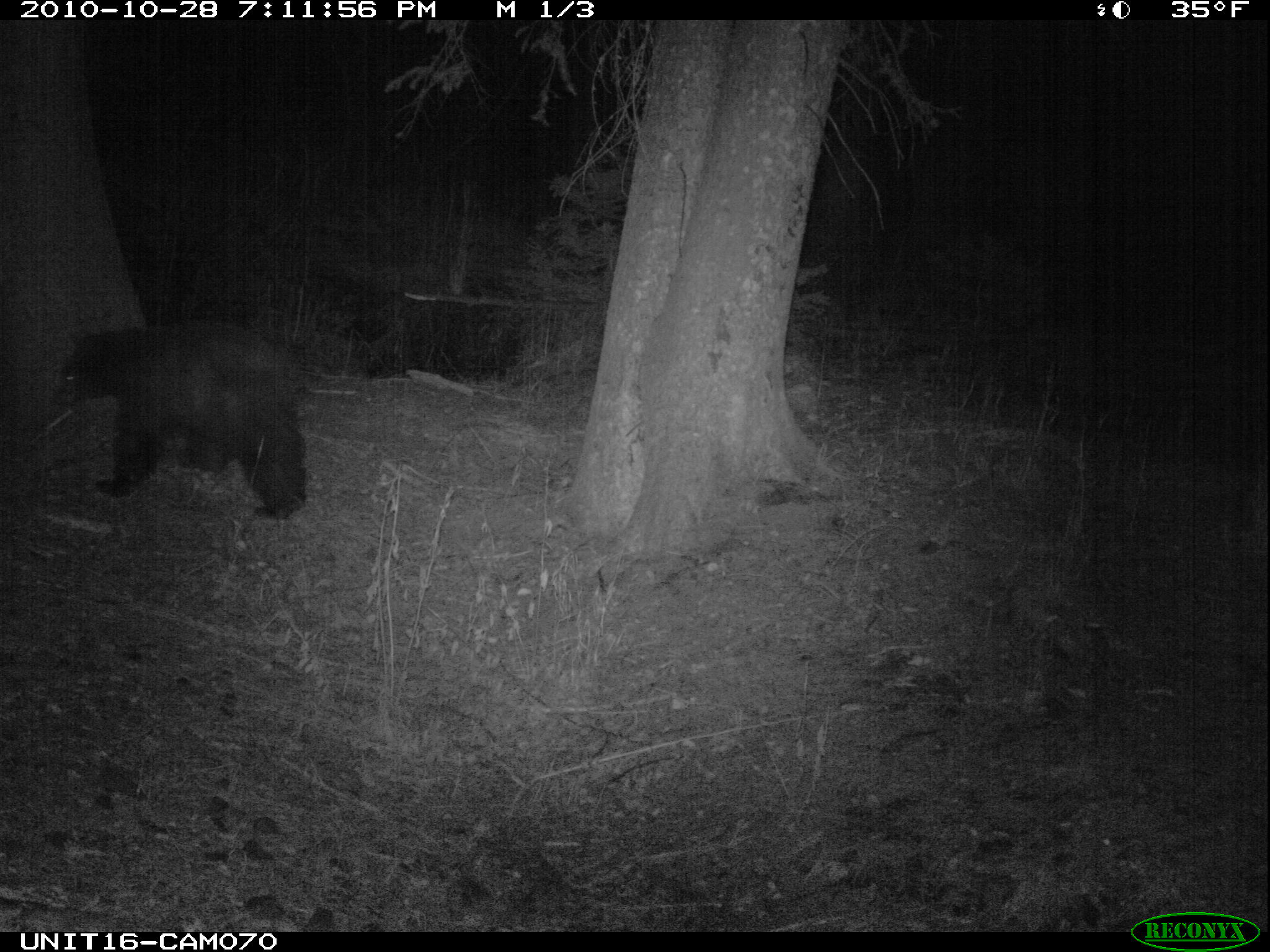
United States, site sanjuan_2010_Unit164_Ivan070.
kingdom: Animalia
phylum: Chordata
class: Mammalia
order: Carnivora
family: Ursidae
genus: Ursus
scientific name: Ursus americanus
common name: american black bear